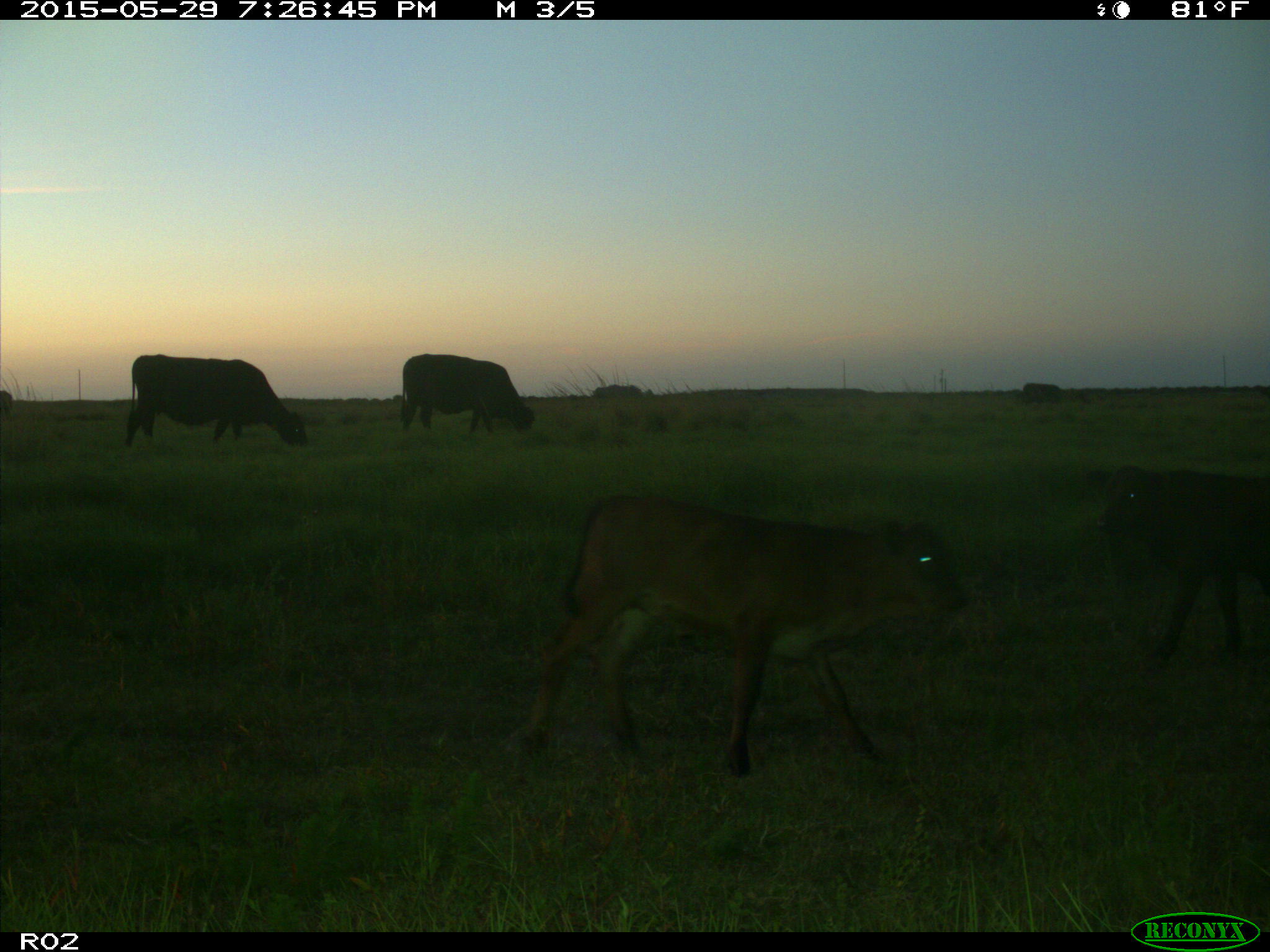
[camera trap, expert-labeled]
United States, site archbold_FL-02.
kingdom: Animalia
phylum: Chordata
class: Mammalia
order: Artiodactyla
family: Bovidae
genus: Bos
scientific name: Bos taurus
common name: domestic cow